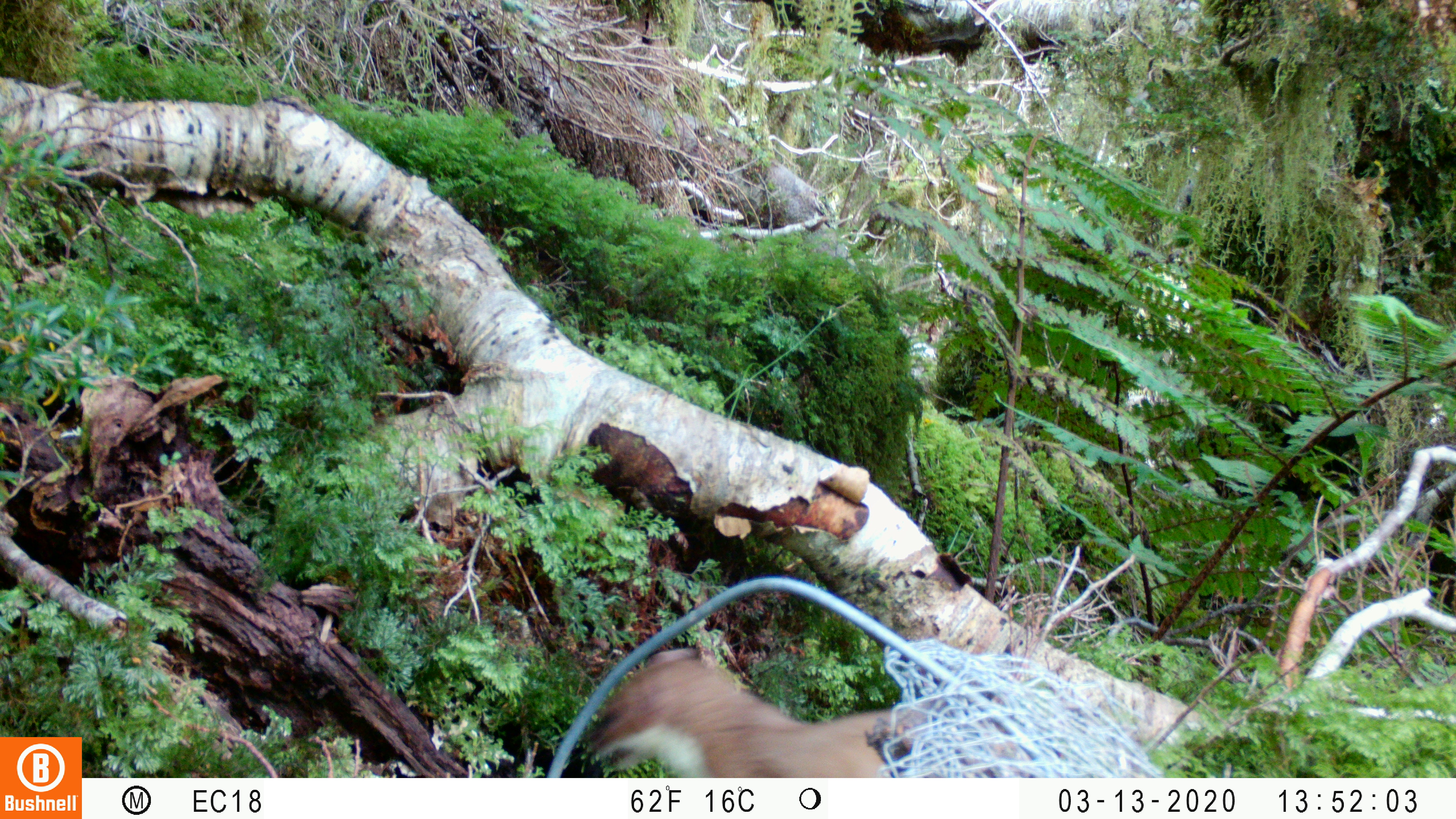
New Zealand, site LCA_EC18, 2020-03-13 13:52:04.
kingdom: Animalia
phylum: Chordata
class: Mammalia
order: Carnivora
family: Mustelidae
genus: Mustela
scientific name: Mustela erminea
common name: stoat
Stoat (Mustela erminea).